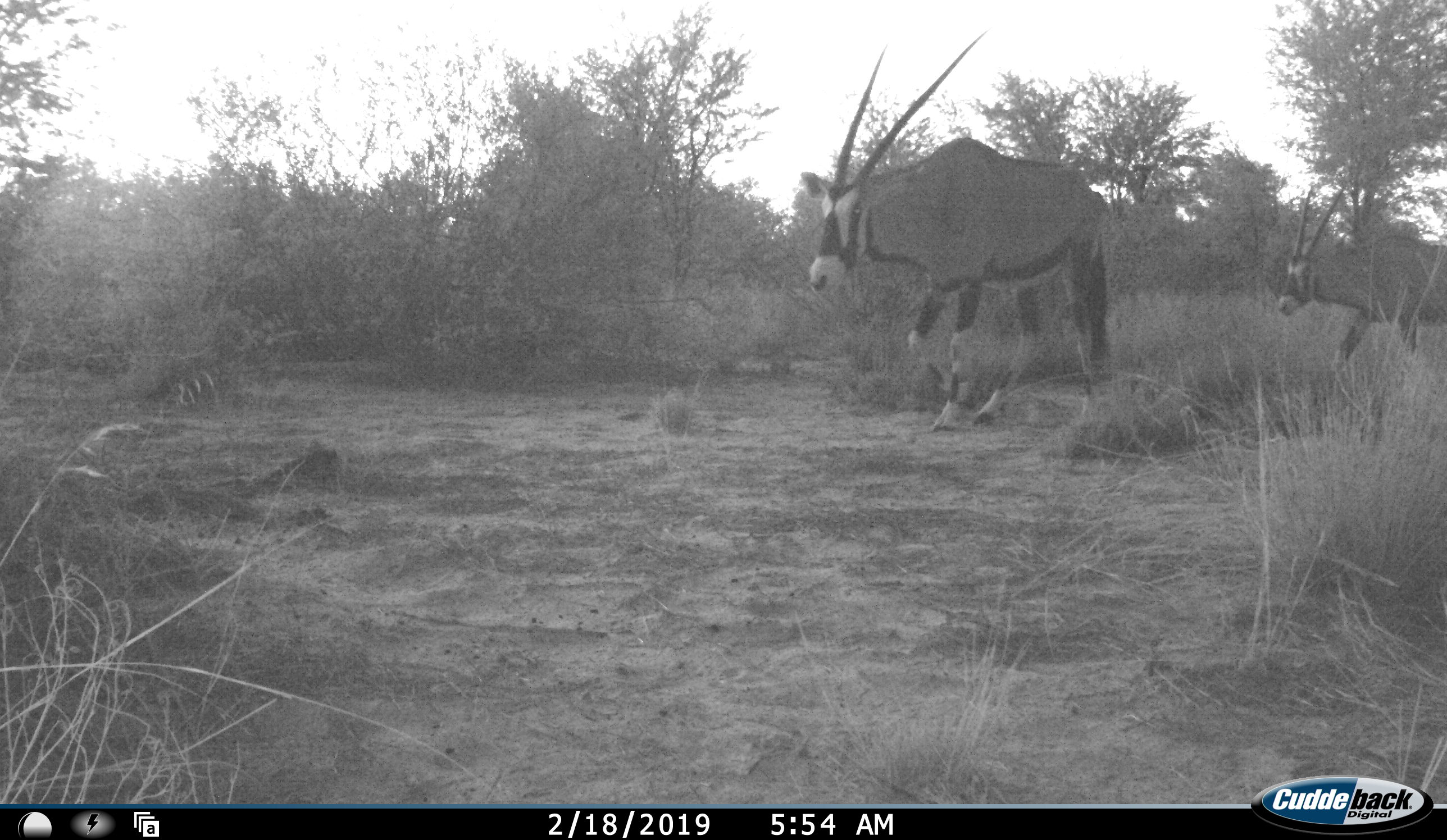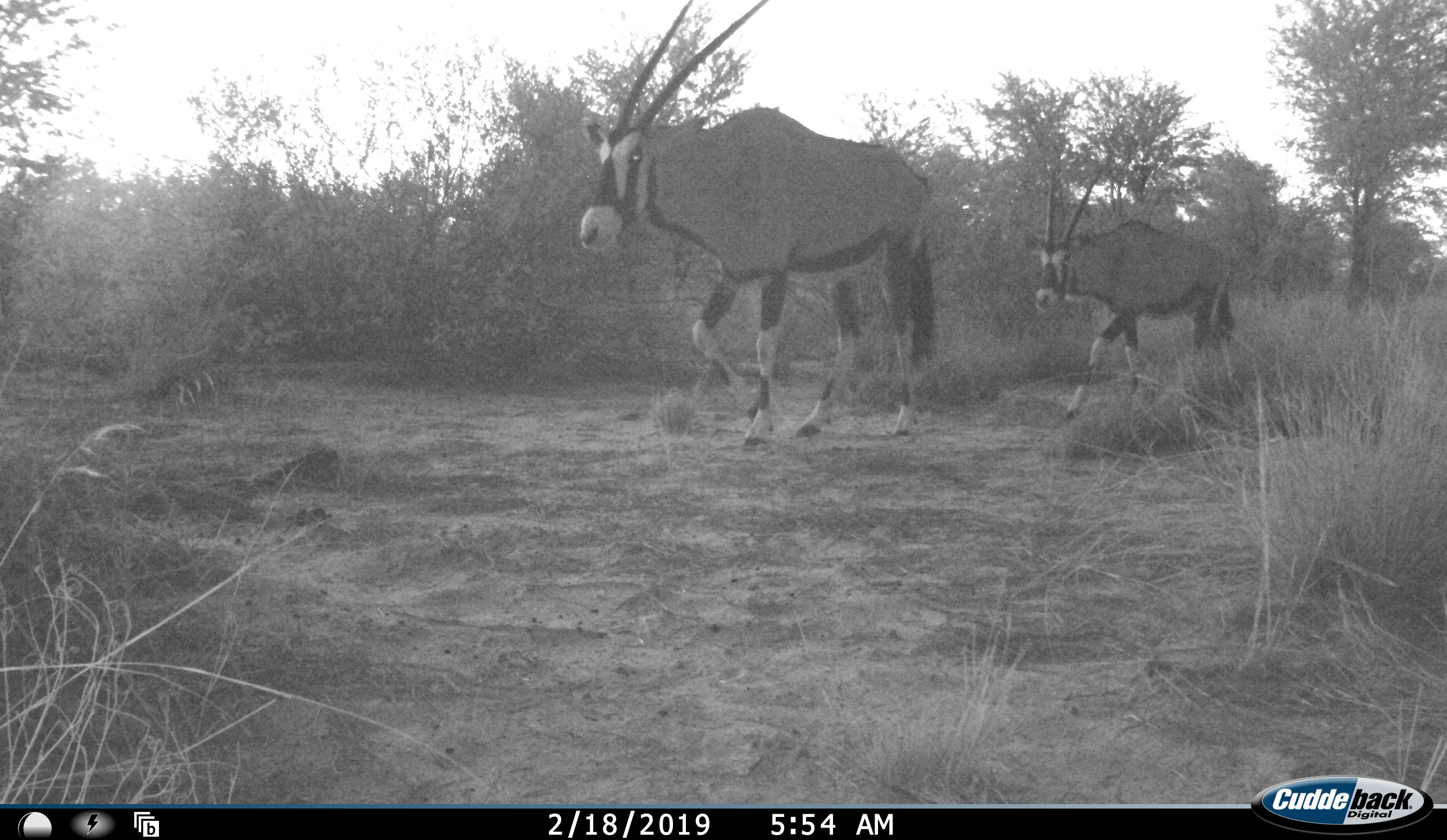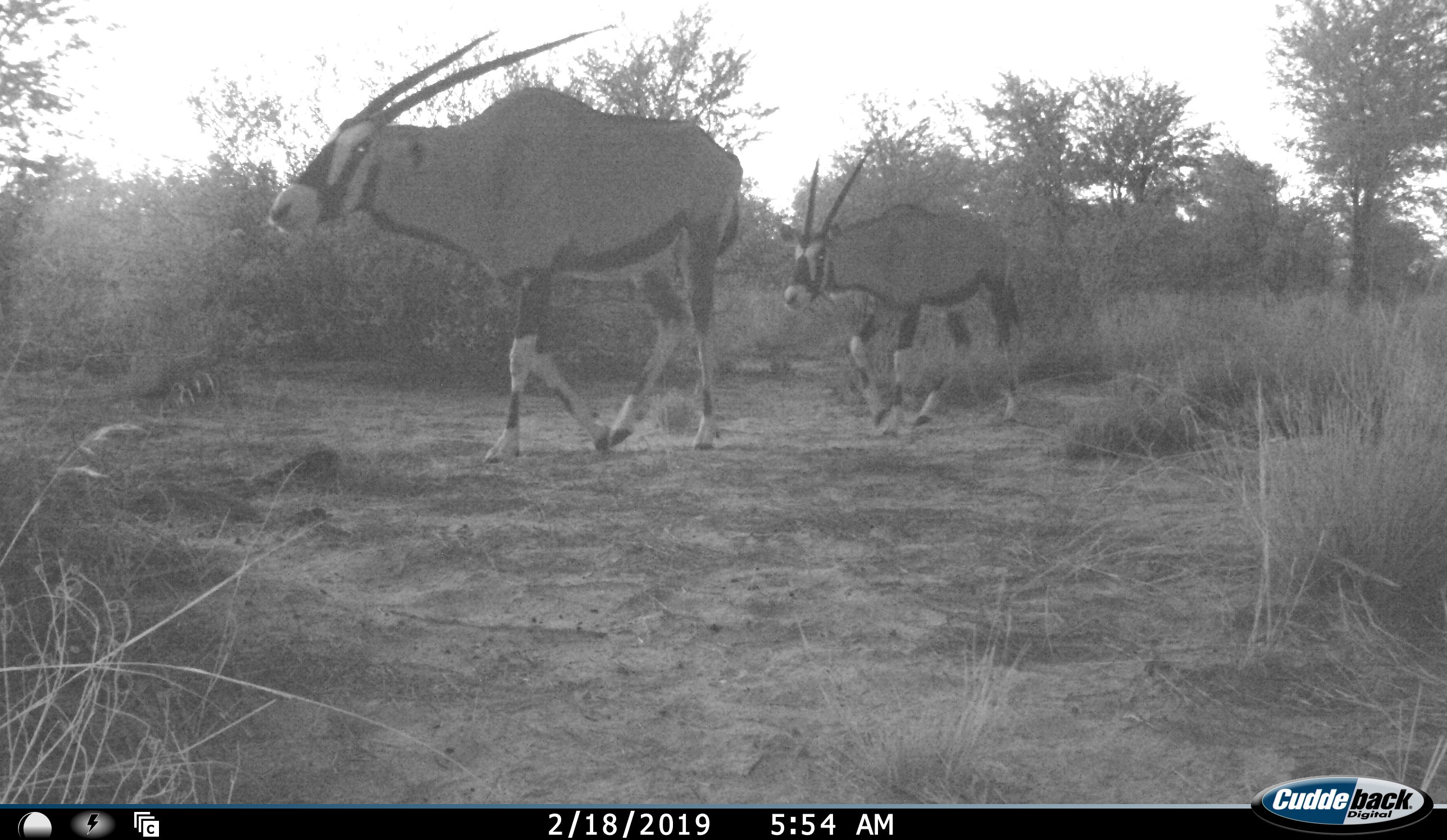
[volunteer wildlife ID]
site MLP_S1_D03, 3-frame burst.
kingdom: Animalia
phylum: Chordata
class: Mammalia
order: Artiodactyla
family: Bovidae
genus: Oryx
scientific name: Oryx gazella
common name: gemsbok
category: oryx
Oryx (gemsbok) (Oryx gazella), count 2. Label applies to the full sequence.